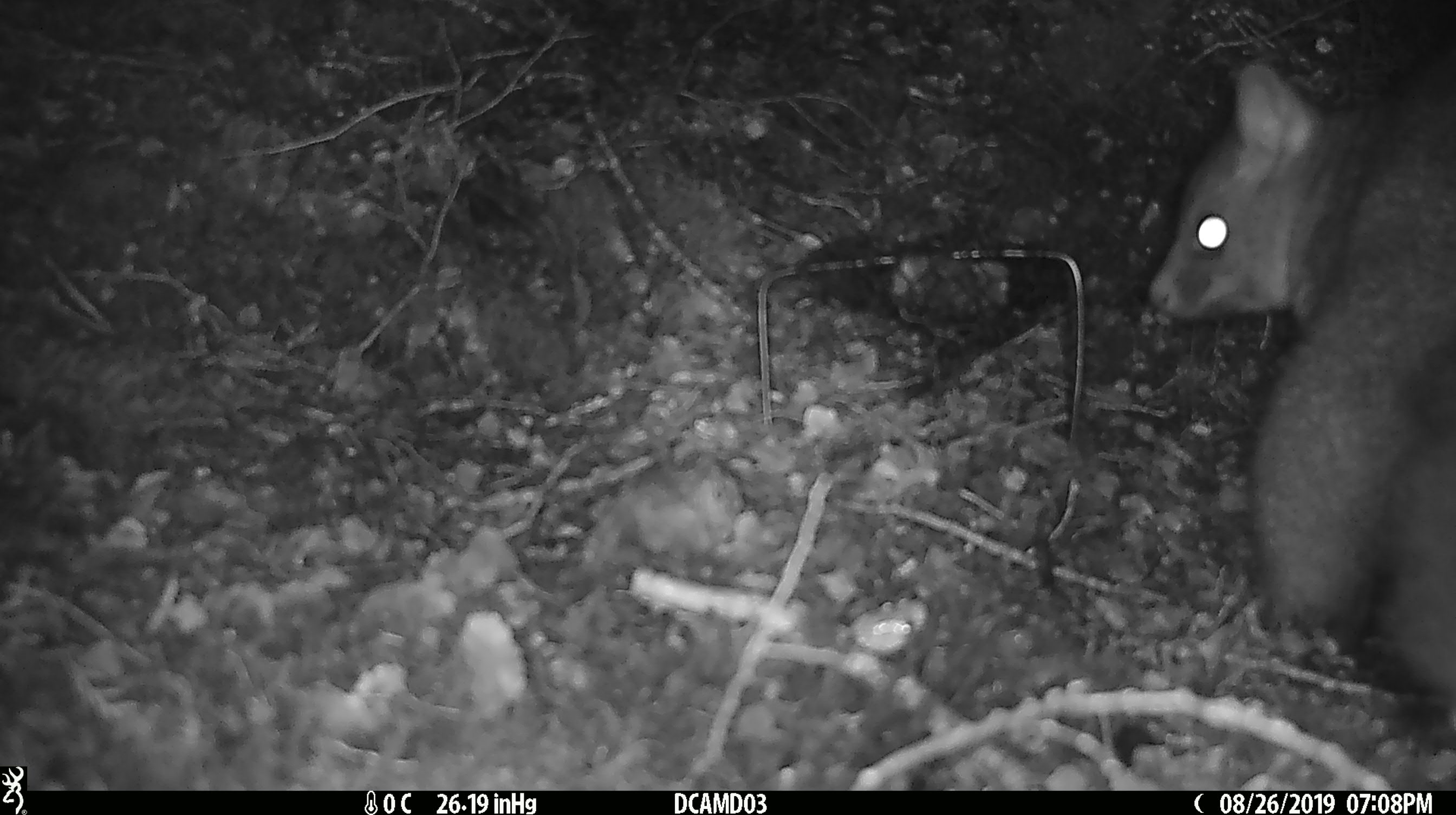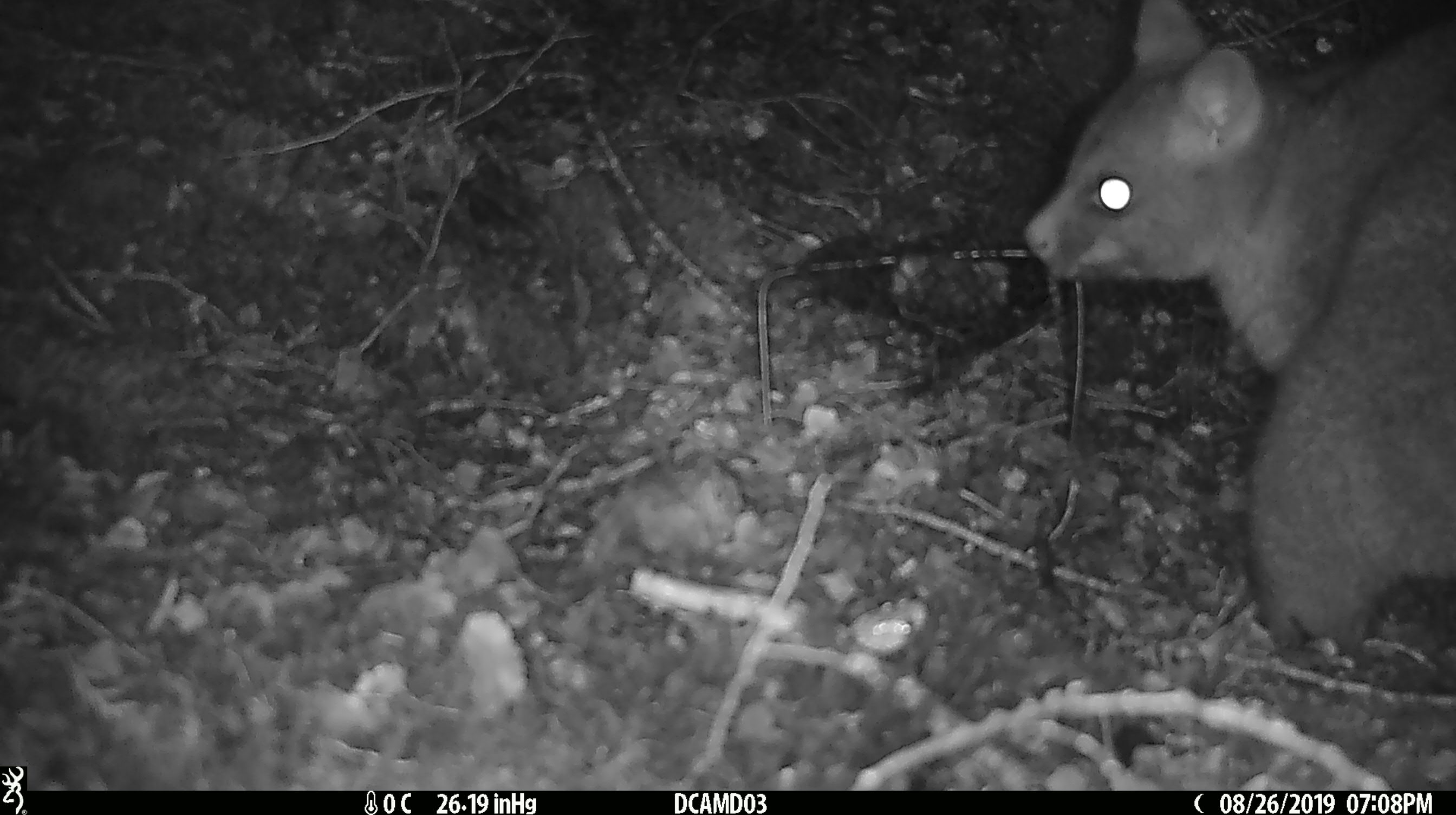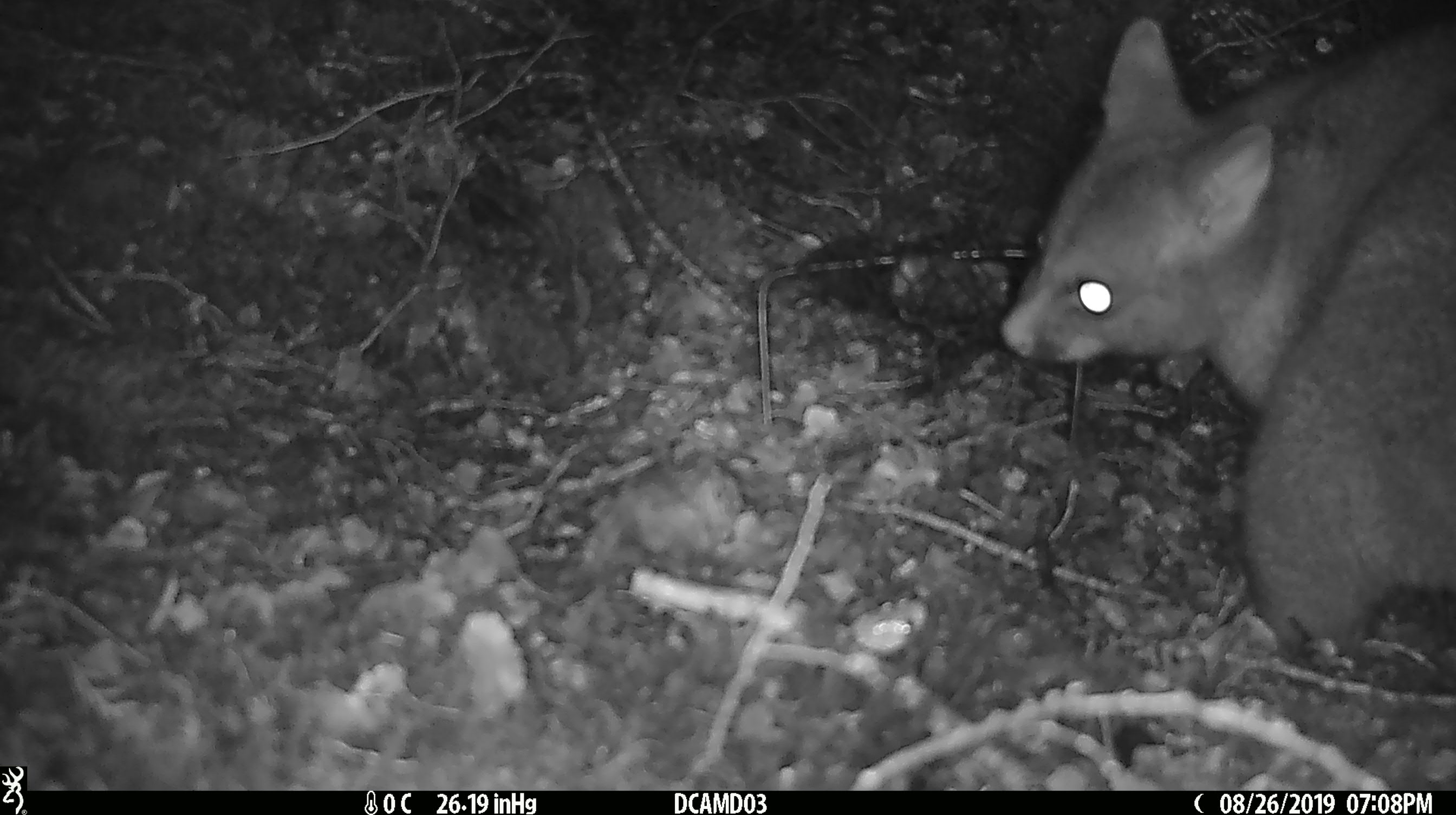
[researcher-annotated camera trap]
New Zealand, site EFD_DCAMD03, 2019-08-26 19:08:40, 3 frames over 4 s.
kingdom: Animalia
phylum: Chordata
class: Mammalia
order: Diprotodontia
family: Phalangeridae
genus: Trichosurus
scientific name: Trichosurus vulpecula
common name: common brushtail possum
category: possum